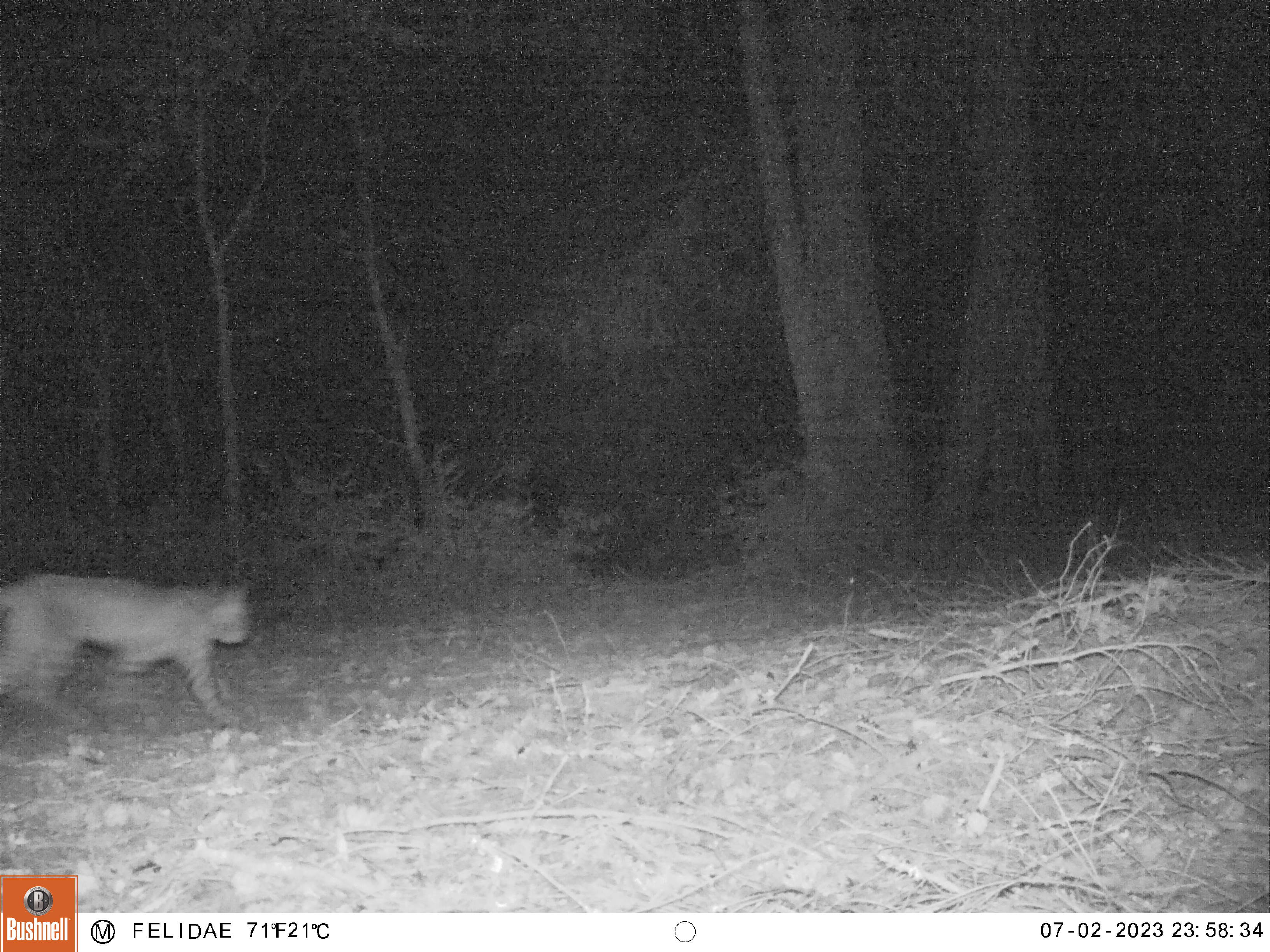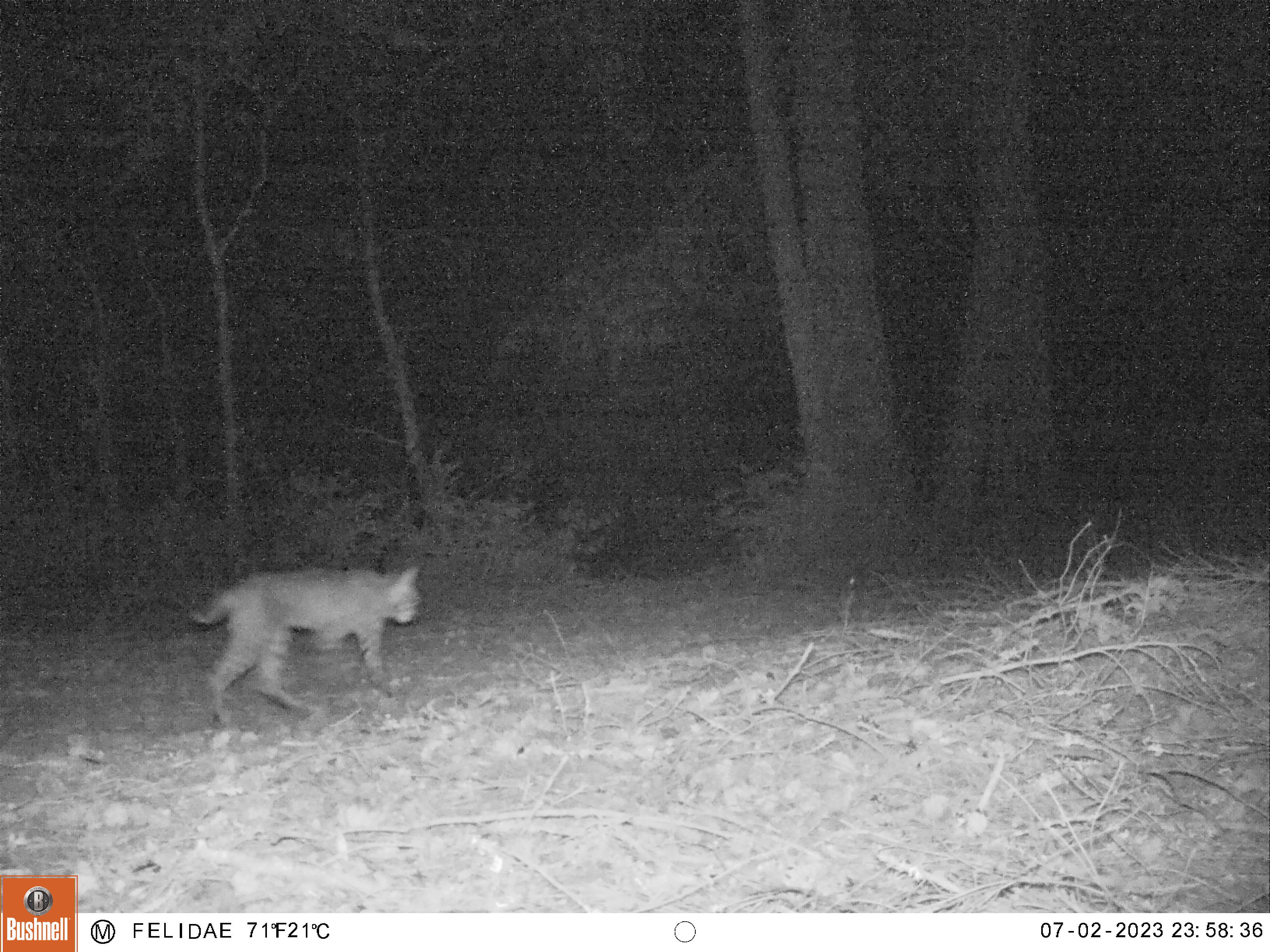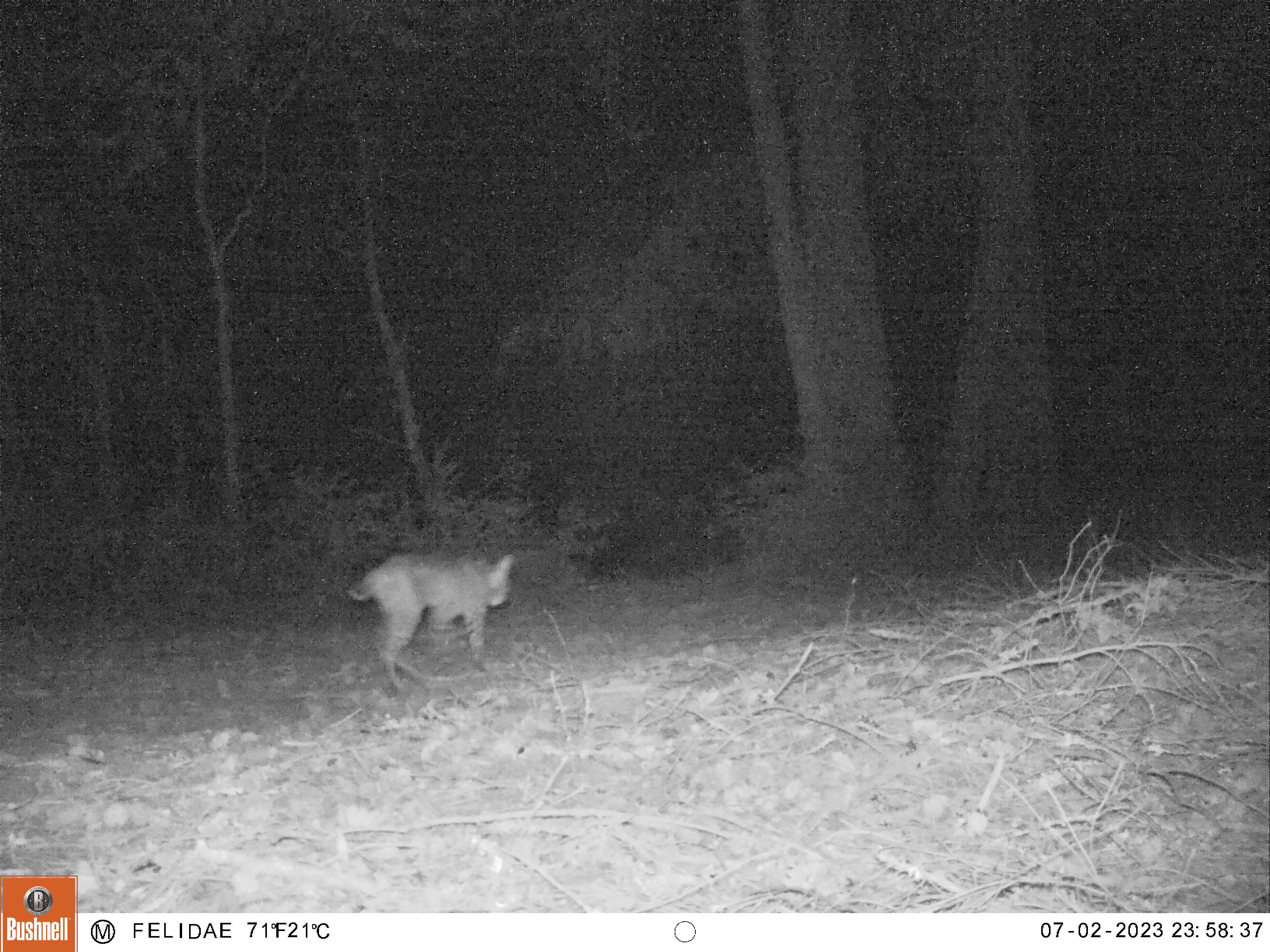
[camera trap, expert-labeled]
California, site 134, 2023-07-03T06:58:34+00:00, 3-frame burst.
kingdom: Animalia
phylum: Chordata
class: Mammalia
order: Carnivora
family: Felidae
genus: Lynx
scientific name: Lynx rufus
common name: bobcat